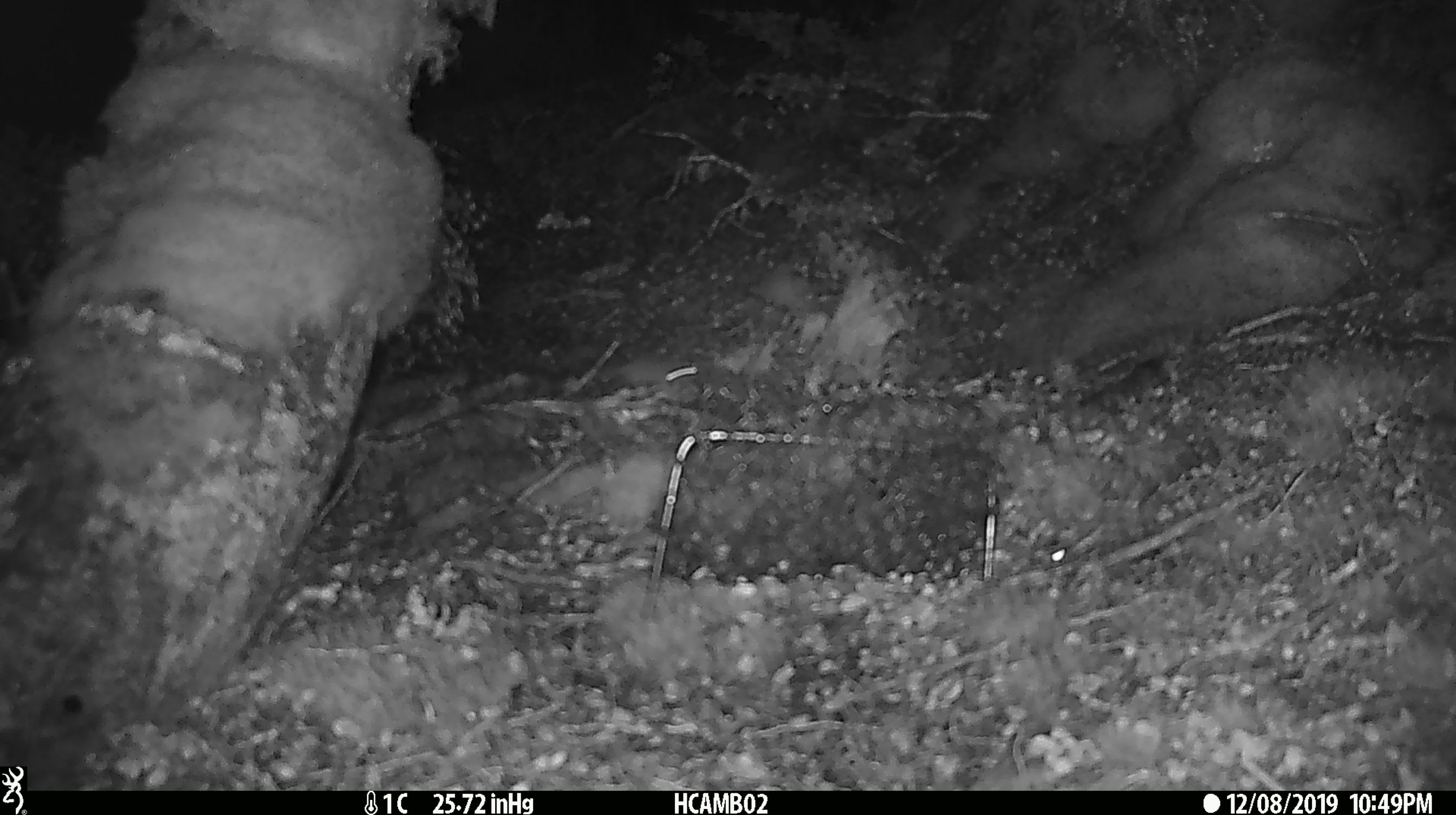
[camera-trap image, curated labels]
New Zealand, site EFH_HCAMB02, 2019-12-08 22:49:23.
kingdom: Animalia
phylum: Chordata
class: Mammalia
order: Rodentia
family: Muridae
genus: Mus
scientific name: Mus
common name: mouse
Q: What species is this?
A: Mouse (Mus).